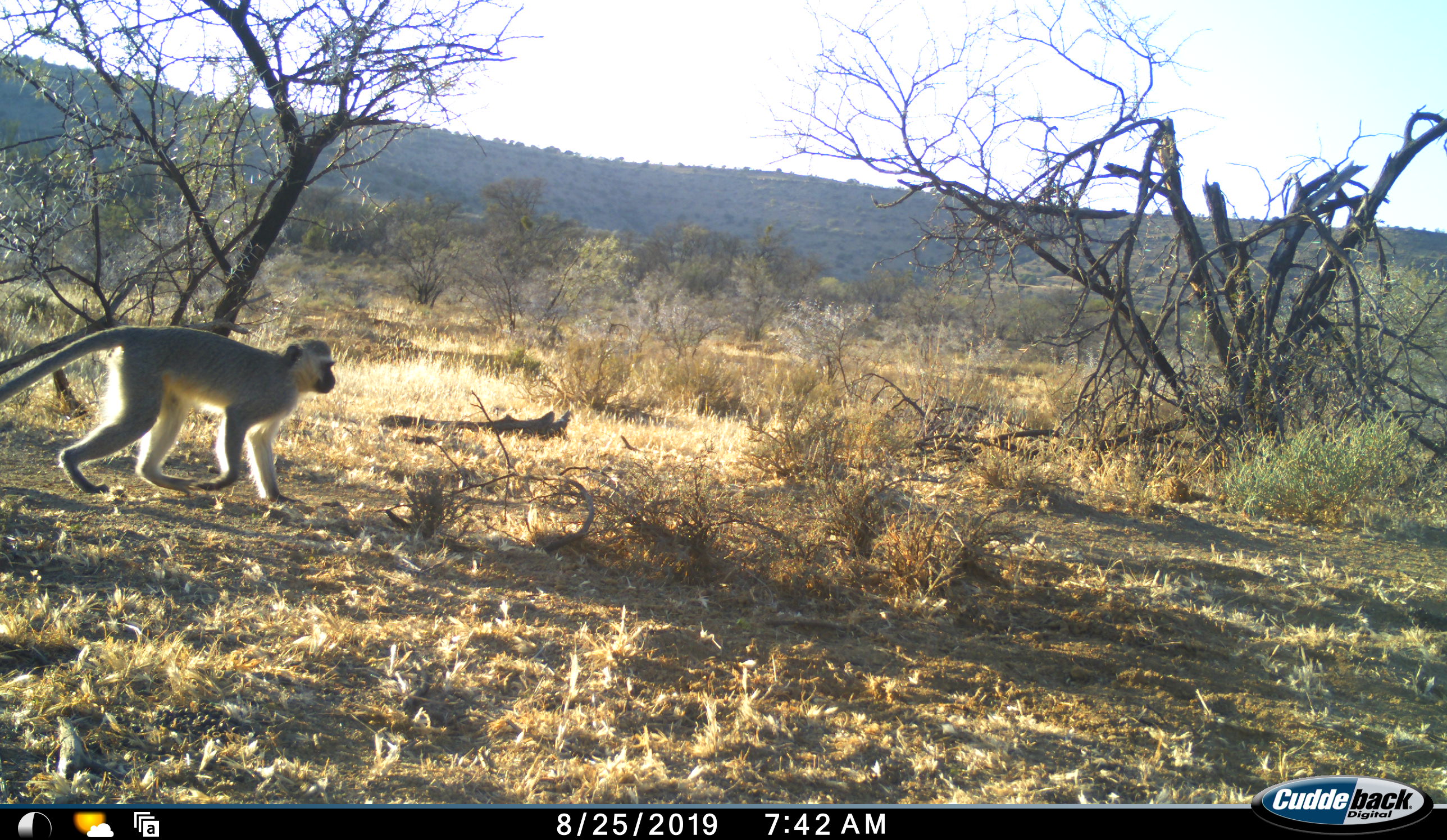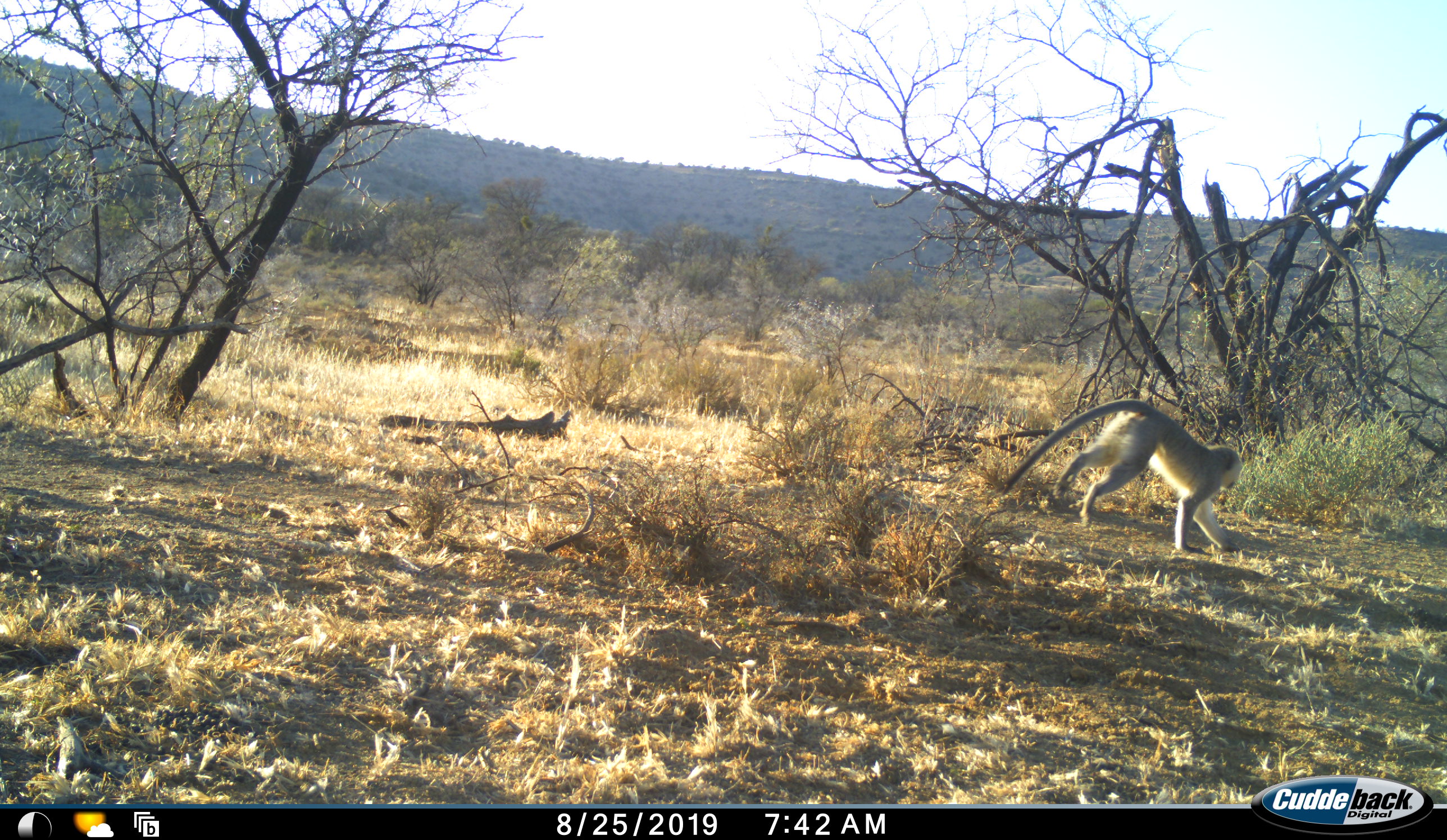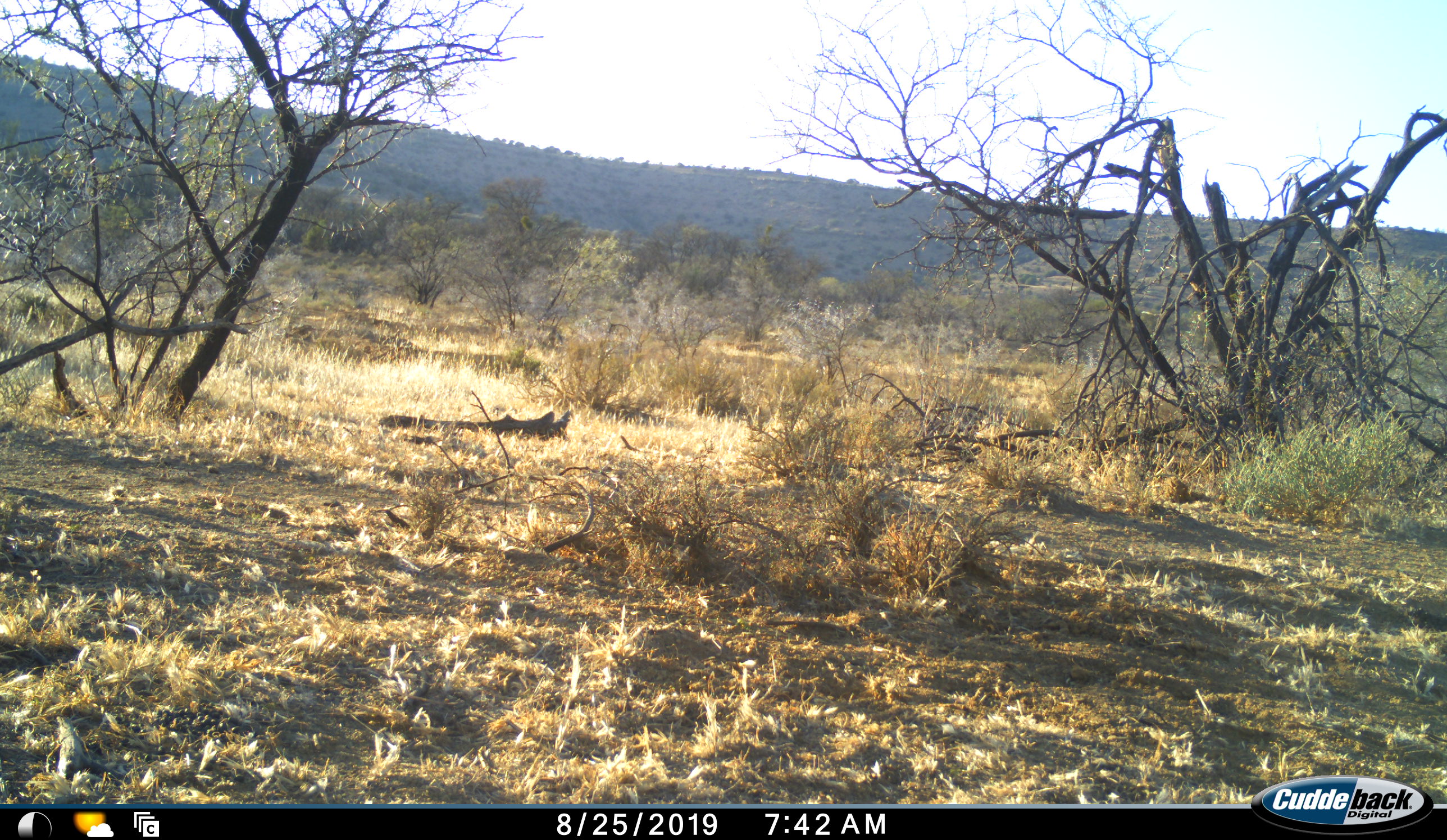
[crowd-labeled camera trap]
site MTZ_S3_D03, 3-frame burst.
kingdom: Animalia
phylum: Chordata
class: Mammalia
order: Primates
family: Cercopithecidae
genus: Chlorocebus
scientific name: Chlorocebus pygerythrus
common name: vervet monkey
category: monkeyvervet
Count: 1.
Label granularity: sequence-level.